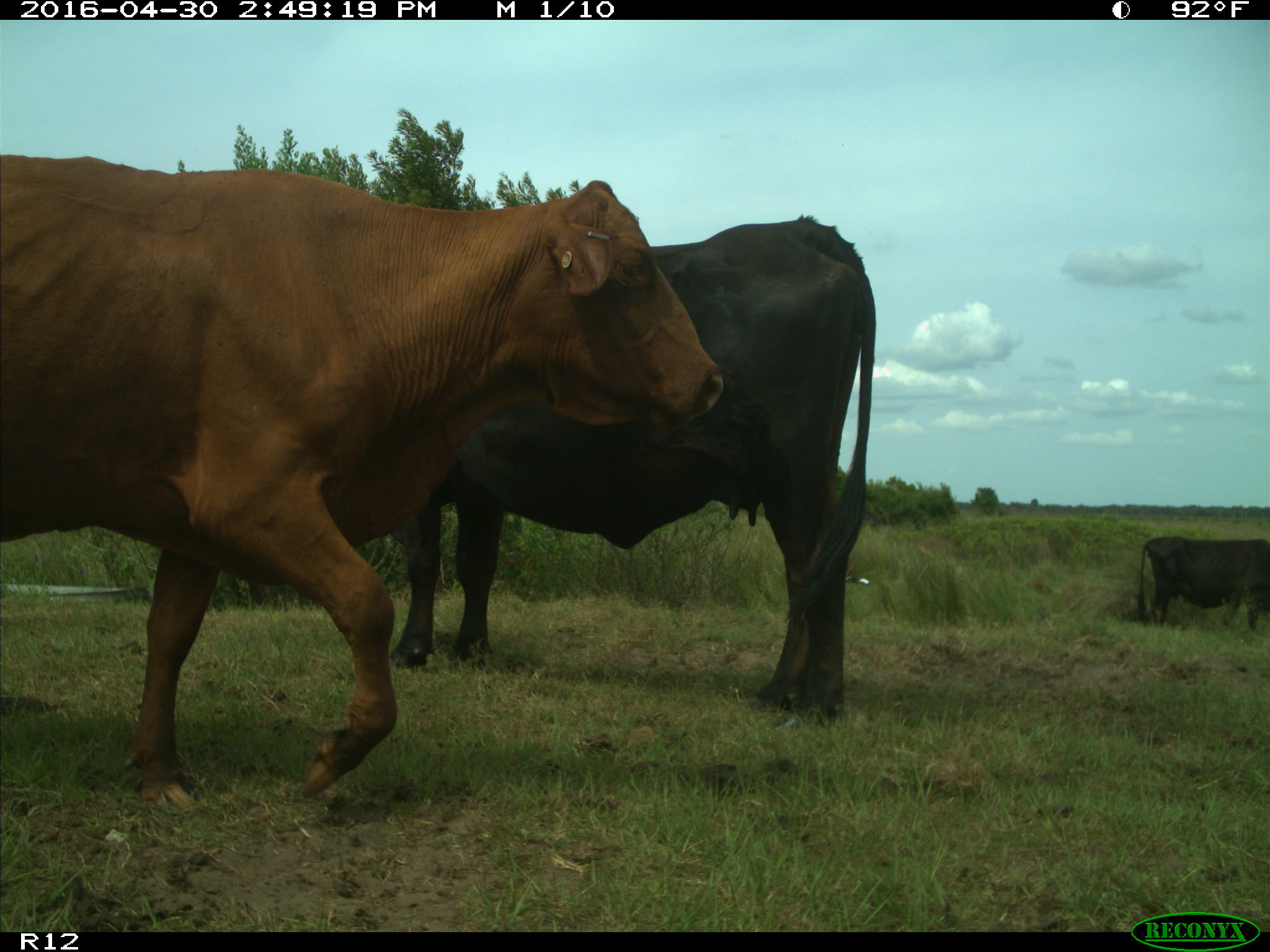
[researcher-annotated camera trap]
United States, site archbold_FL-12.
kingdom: Animalia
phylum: Chordata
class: Mammalia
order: Artiodactyla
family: Bovidae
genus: Bos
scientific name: Bos taurus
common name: domestic cow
Bos taurus (domestic cow).